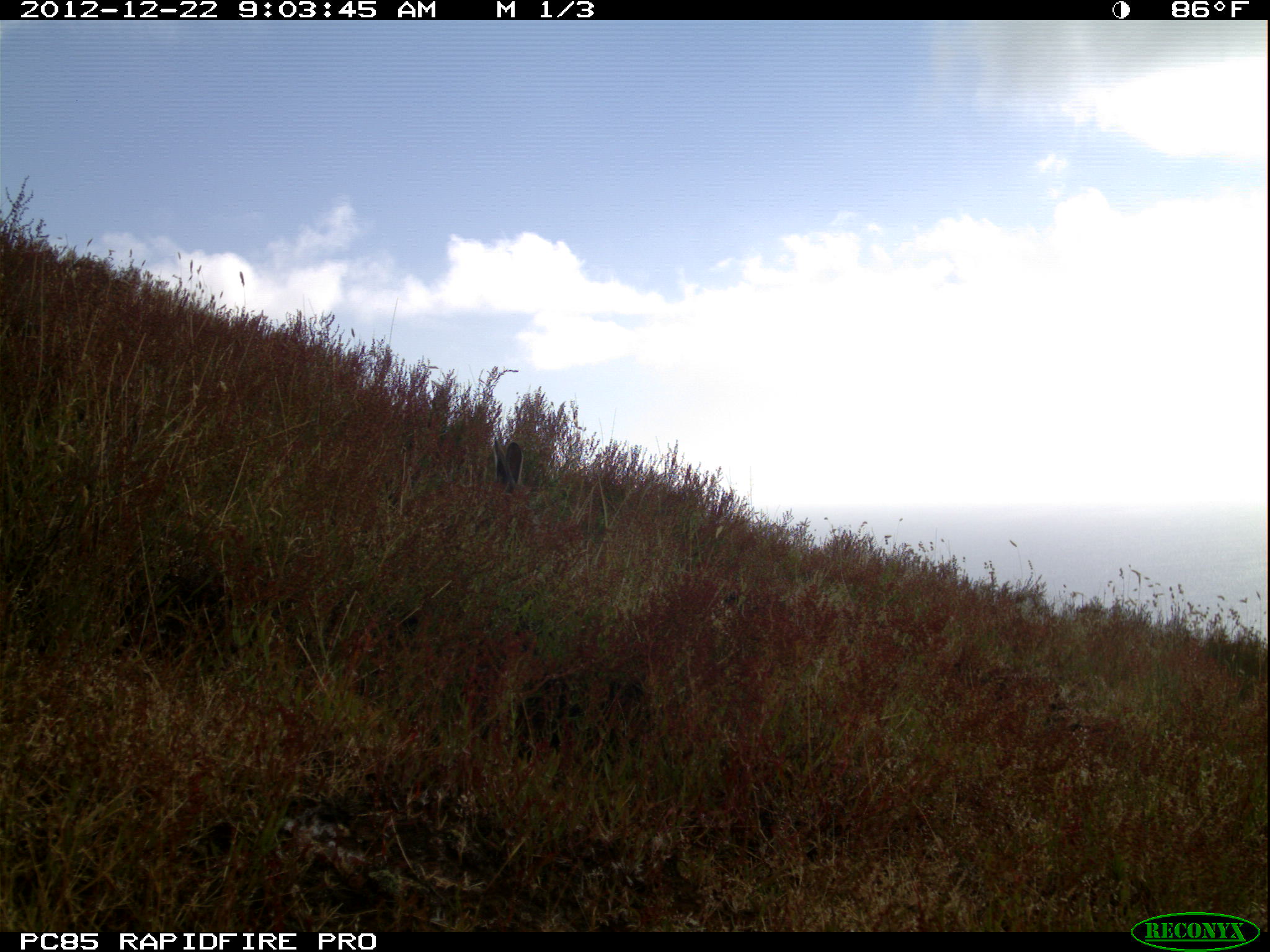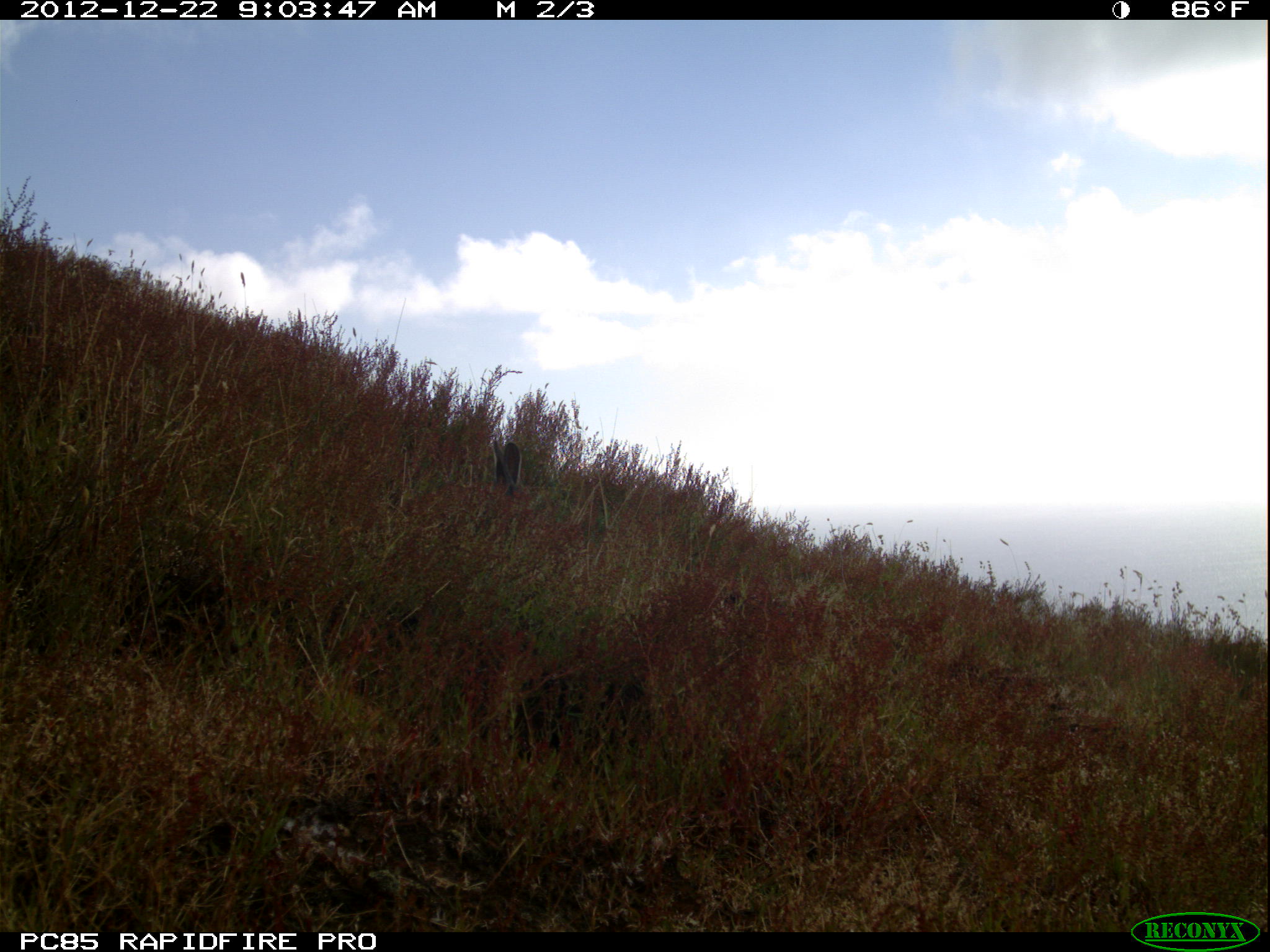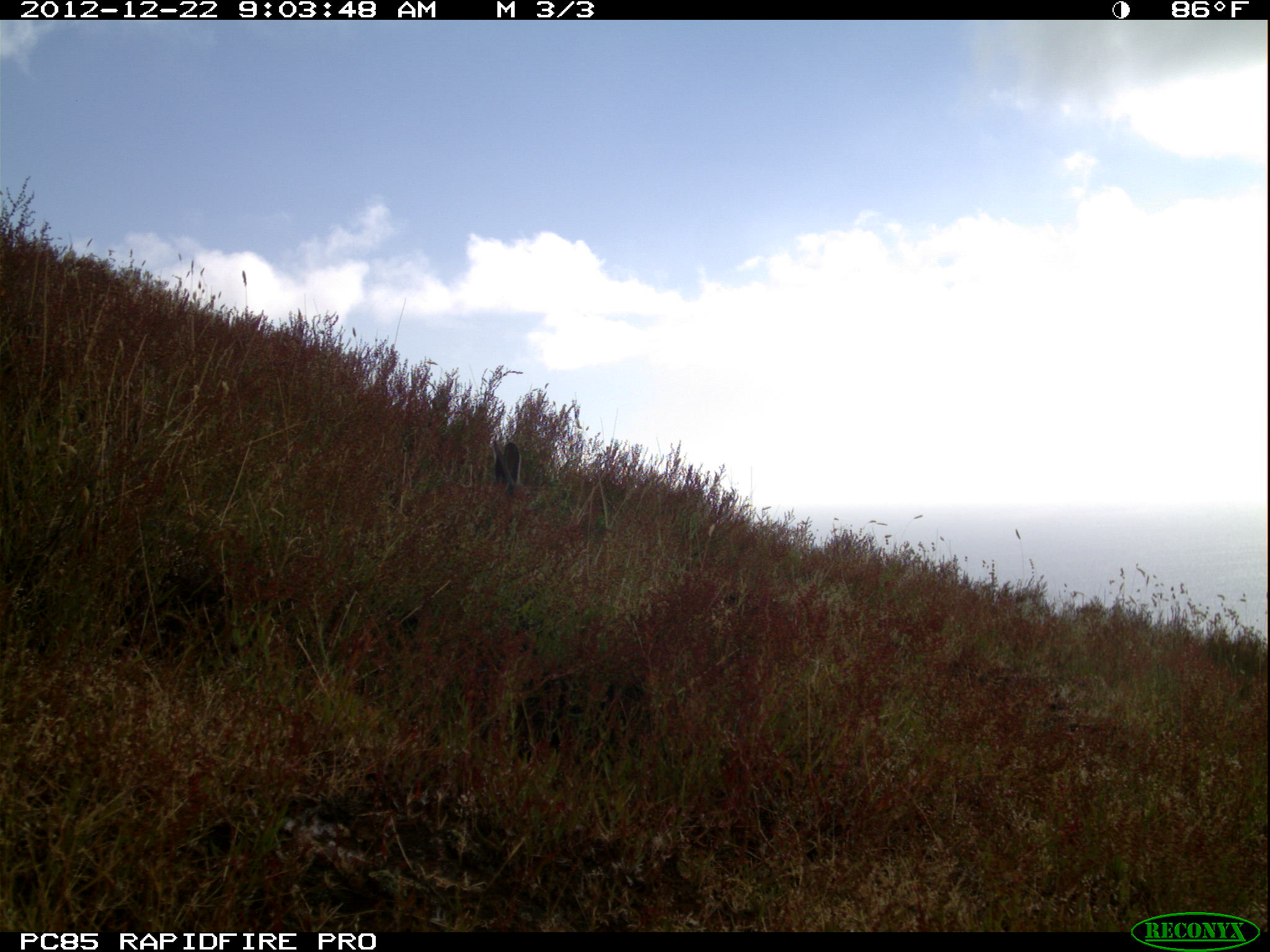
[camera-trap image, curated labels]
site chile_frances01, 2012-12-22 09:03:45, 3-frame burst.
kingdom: Animalia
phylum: Chordata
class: Mammalia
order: Lagomorpha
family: Leporidae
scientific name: Leporidae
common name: rabbits and hares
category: rabbit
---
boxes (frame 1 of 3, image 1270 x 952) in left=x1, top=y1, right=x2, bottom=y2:
rabbit: left=484, top=433, right=538, bottom=508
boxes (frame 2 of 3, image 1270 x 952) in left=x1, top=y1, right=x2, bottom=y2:
rabbit: left=473, top=427, right=544, bottom=528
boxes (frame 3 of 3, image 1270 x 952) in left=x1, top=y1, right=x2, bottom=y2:
rabbit: left=470, top=427, right=542, bottom=513